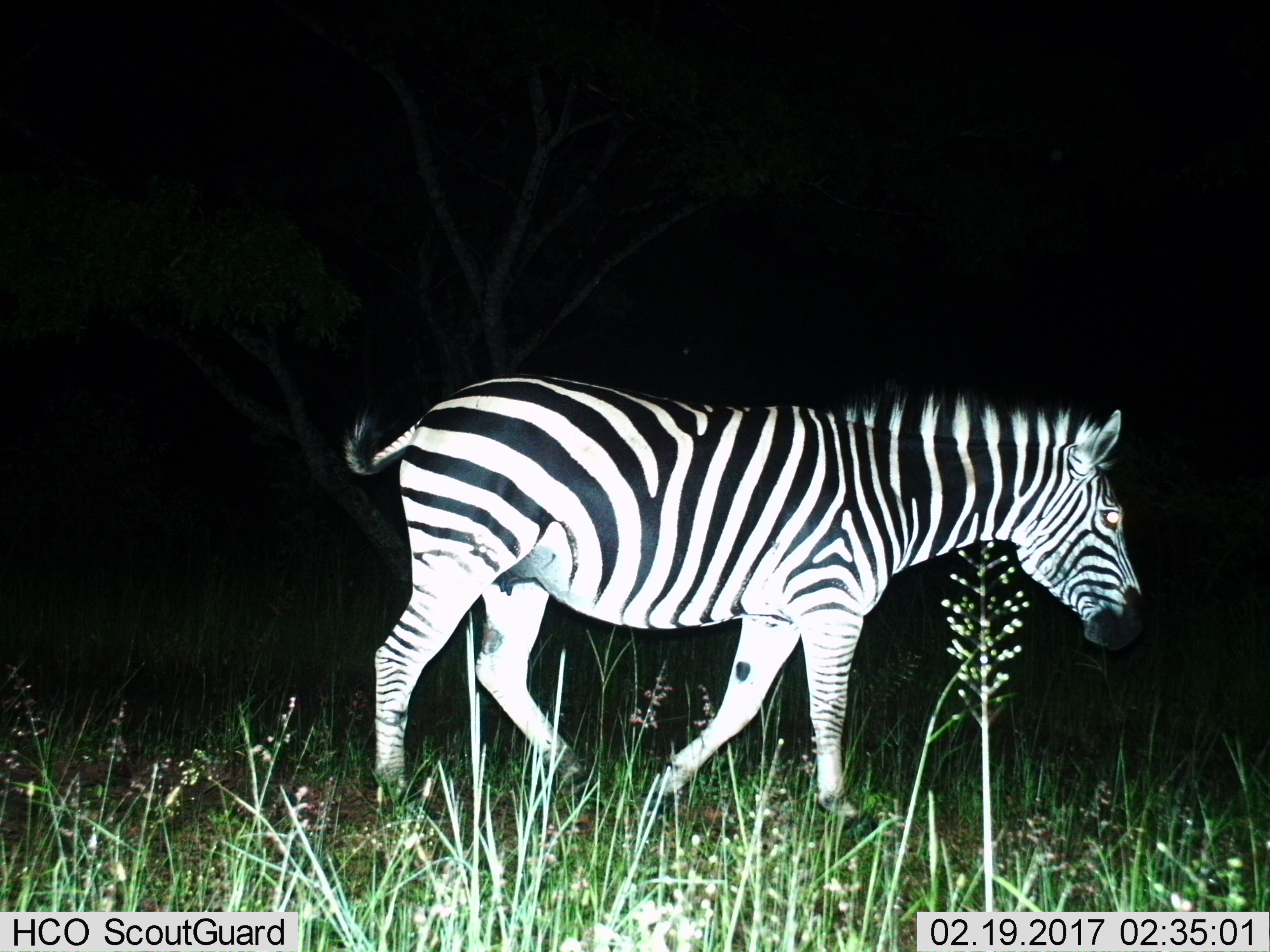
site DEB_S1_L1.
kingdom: Animalia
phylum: Chordata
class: Mammalia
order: Perissodactyla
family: Equidae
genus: Equus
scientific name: Equus quagga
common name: plains zebra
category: zebraplains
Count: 1.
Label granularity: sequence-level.